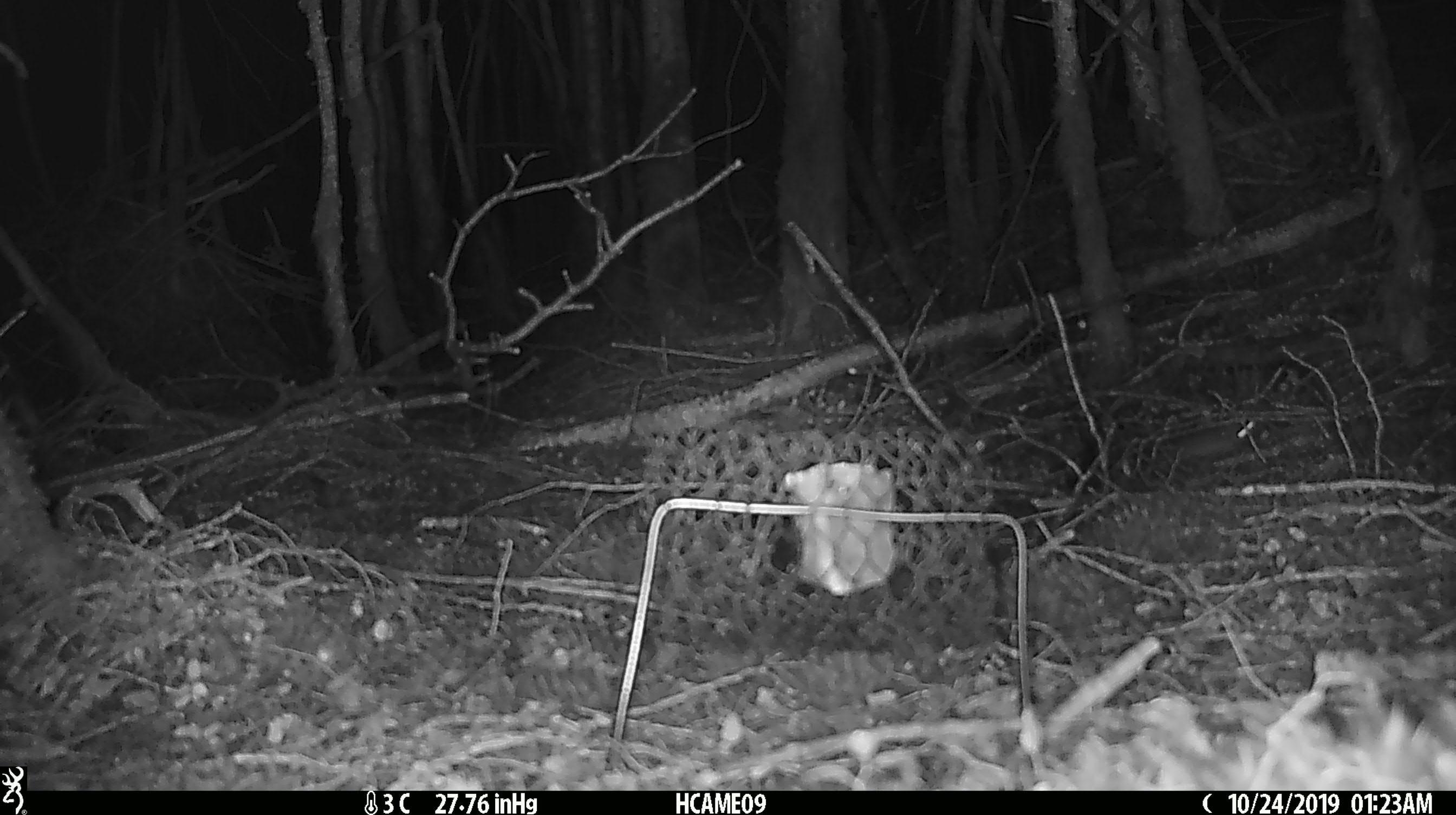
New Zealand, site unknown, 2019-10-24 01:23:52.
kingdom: Animalia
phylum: Chordata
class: Mammalia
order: Rodentia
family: Muridae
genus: Mus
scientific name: Mus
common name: mouse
Mouse (Mus).